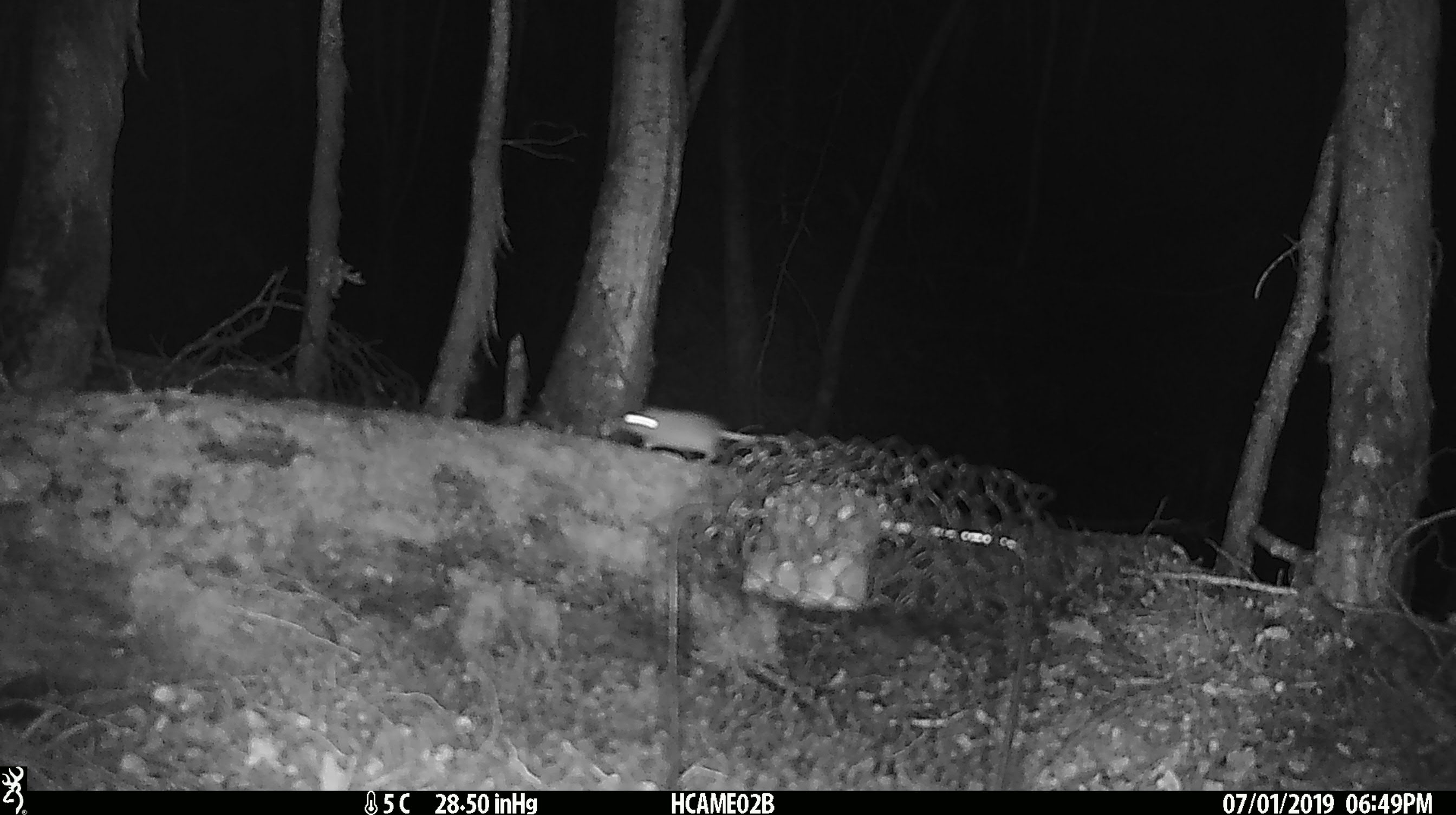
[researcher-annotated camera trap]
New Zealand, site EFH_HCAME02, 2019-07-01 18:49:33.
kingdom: Animalia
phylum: Chordata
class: Mammalia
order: Rodentia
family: Muridae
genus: Mus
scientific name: Mus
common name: mouse